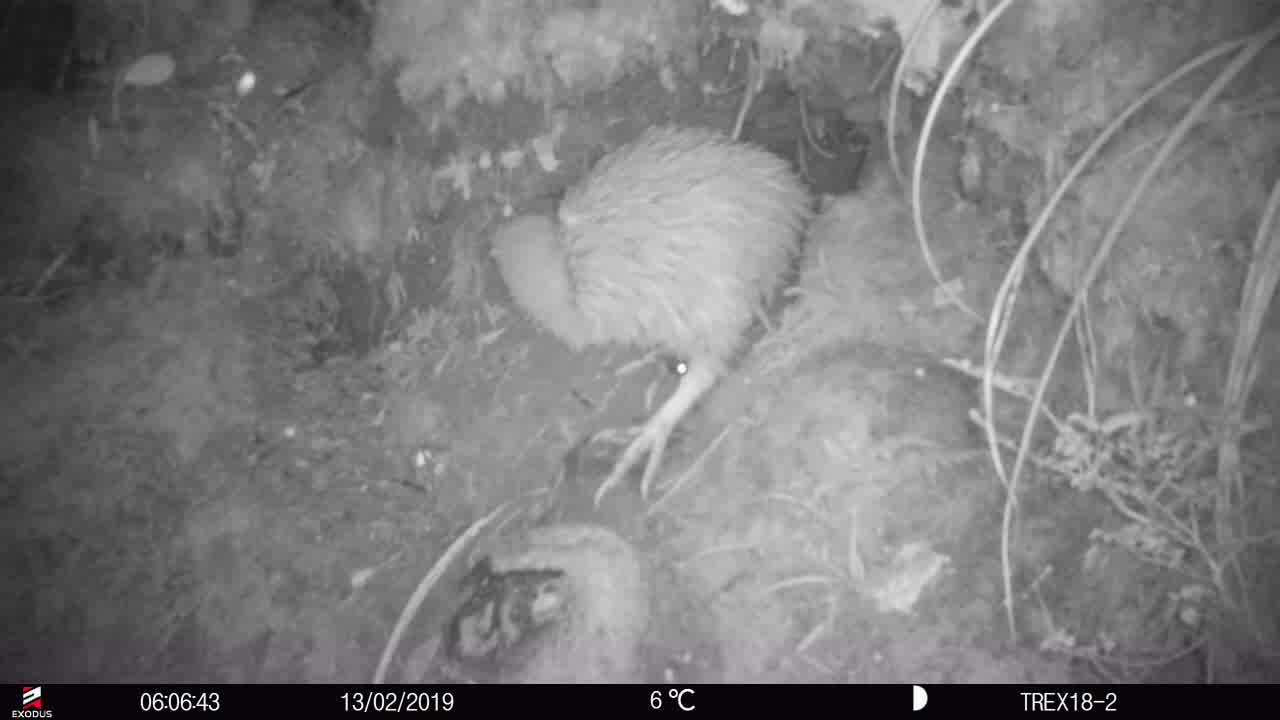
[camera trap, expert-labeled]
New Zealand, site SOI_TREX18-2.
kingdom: Animalia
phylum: Chordata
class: Aves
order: Apterygiformes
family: Apterygidae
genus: Apteryx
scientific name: Apteryx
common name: kiwi